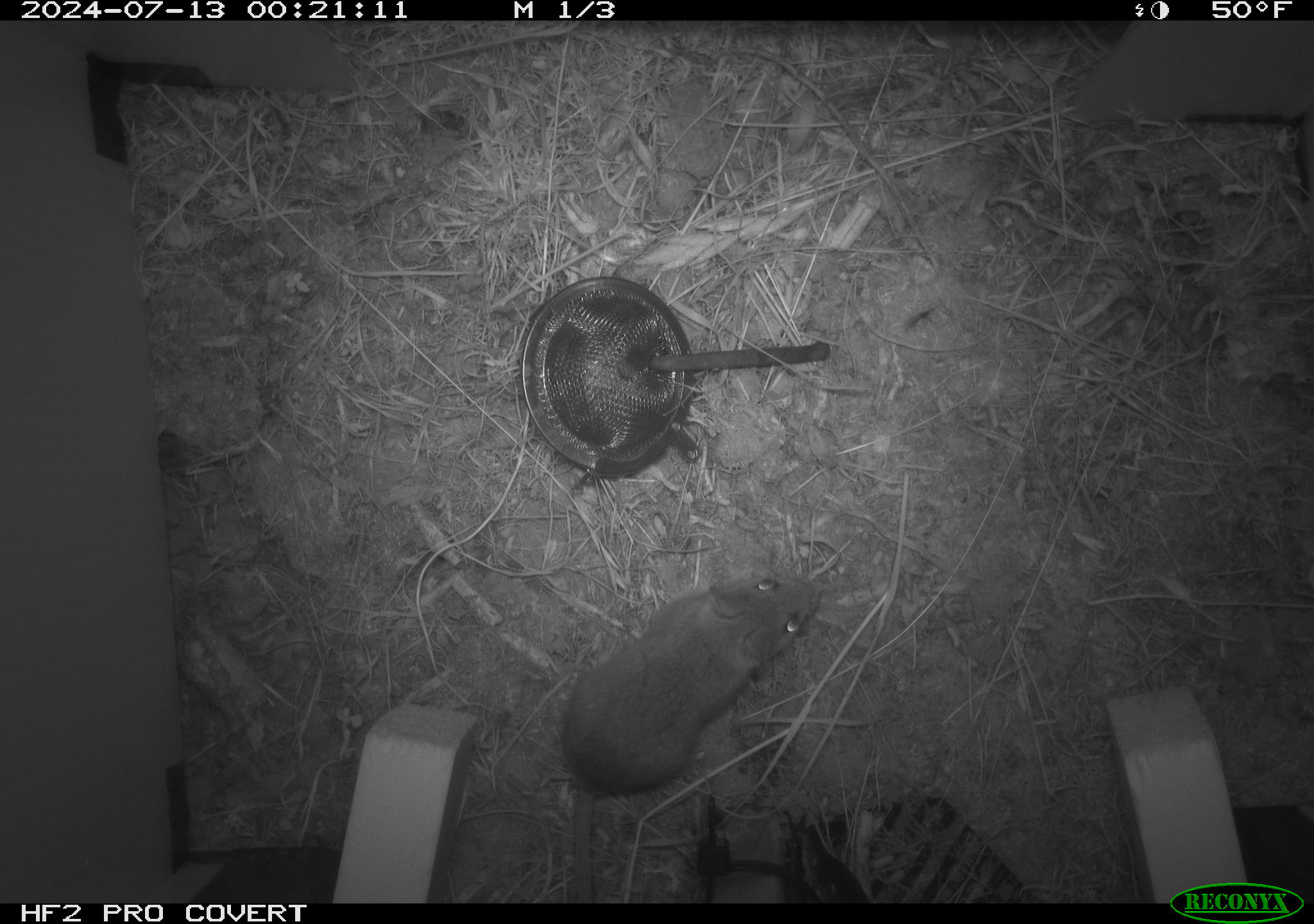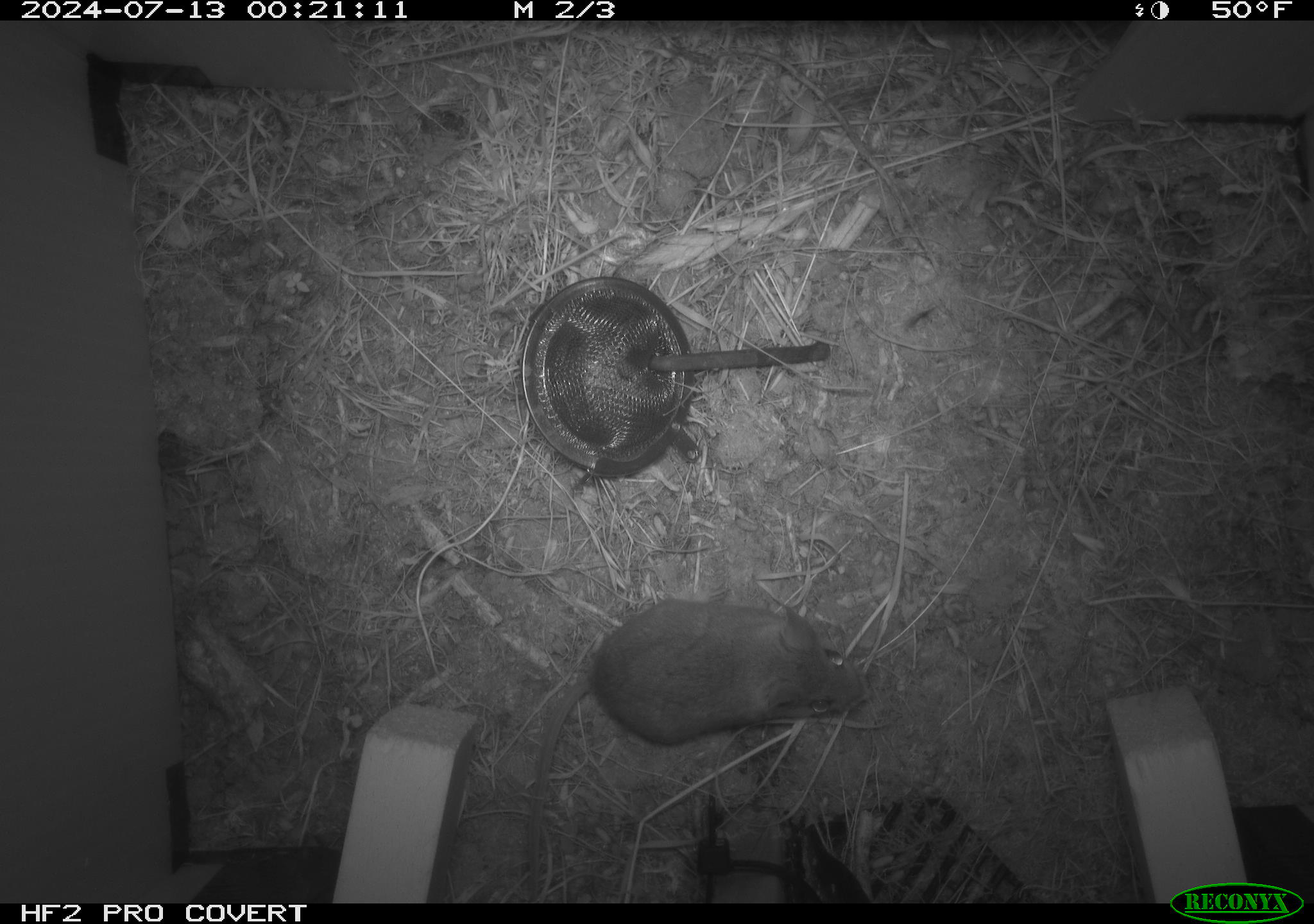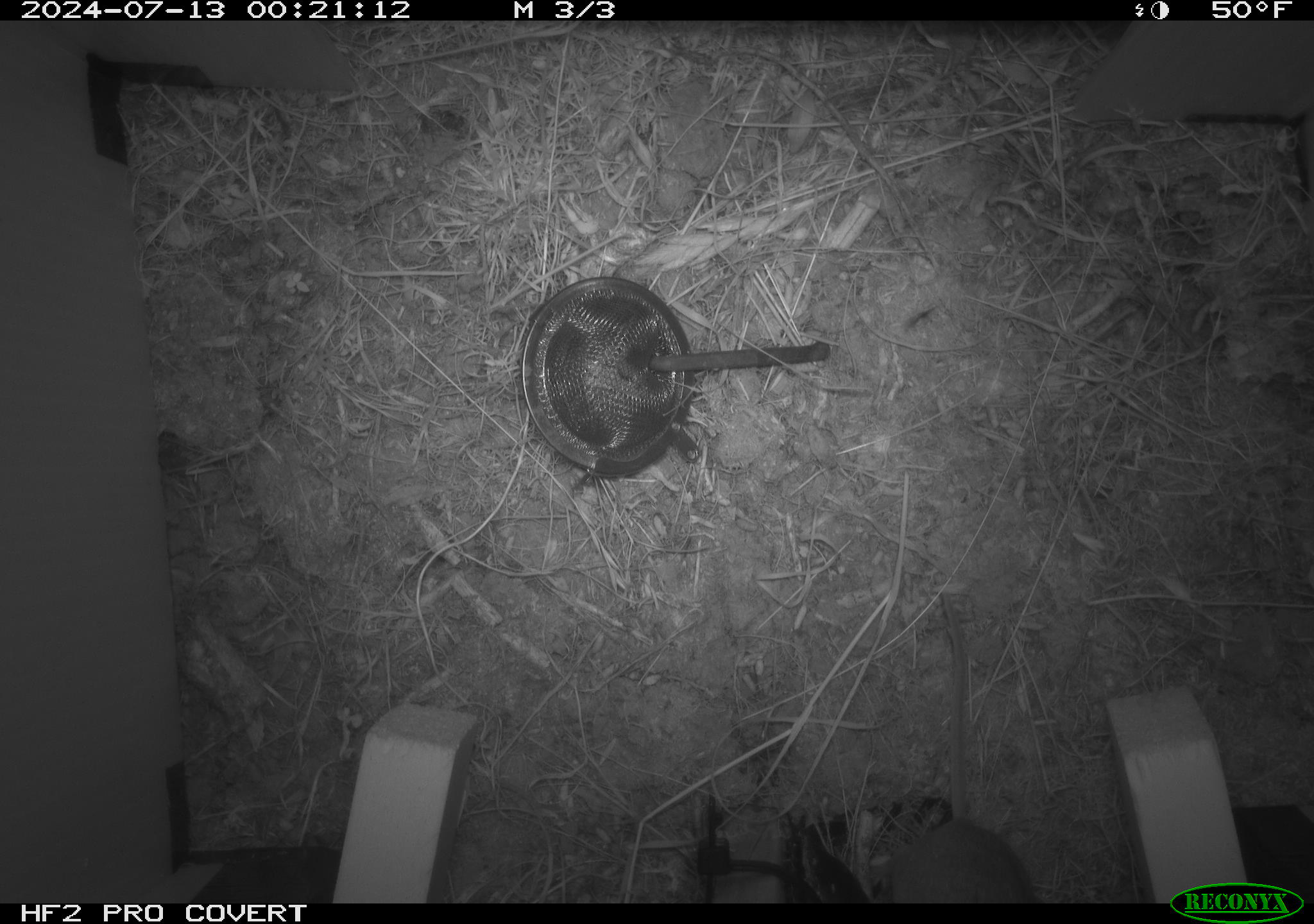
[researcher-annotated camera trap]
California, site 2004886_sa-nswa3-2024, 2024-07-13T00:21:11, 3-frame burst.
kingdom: Animalia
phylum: Chordata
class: Mammalia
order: Rodentia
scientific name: Rodentia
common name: rodent